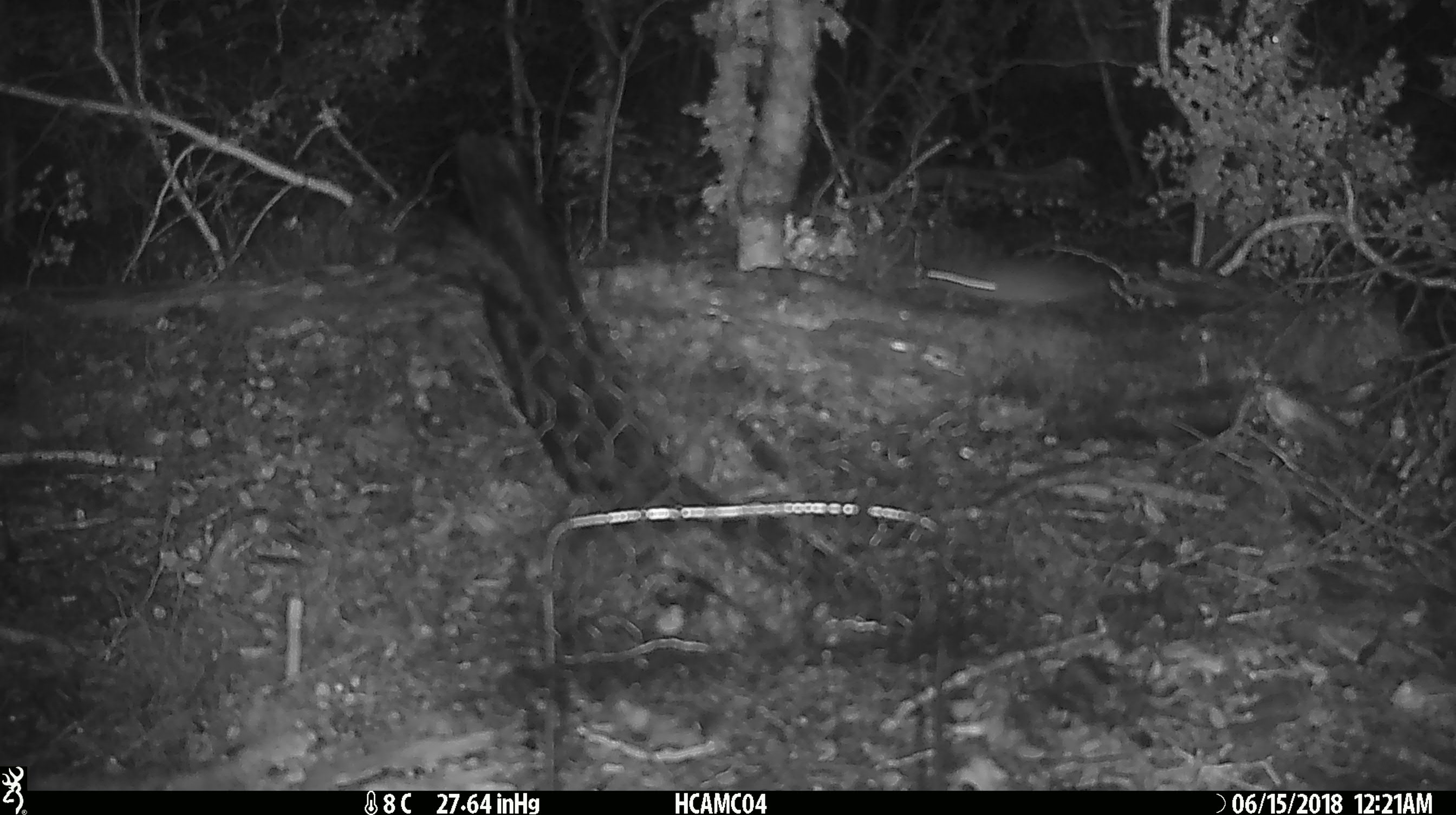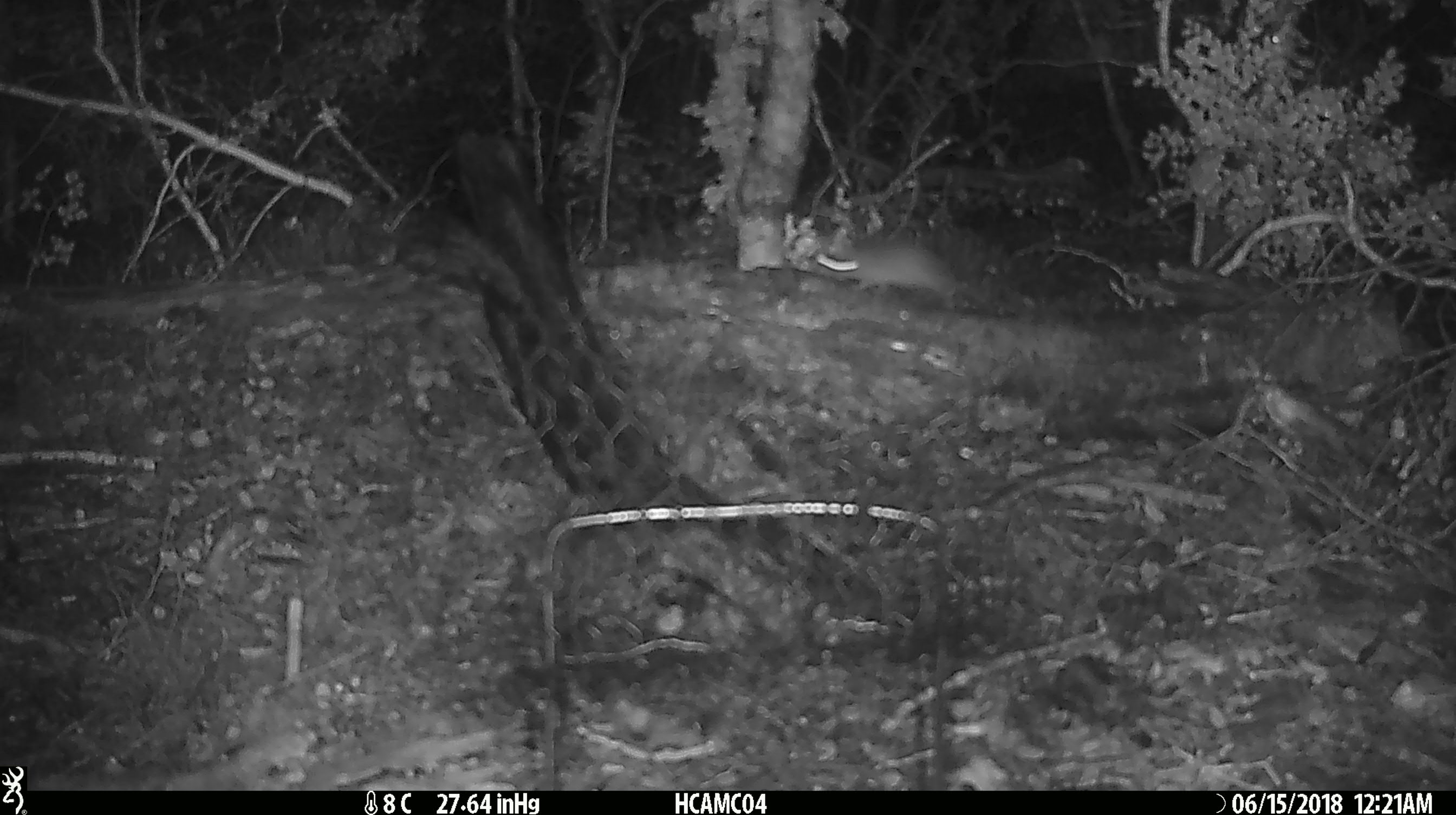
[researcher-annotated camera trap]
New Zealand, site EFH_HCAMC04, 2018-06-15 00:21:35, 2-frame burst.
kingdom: Animalia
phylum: Chordata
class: Mammalia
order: Rodentia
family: Muridae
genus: Mus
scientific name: Mus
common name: mouse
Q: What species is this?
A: Mouse (Mus).